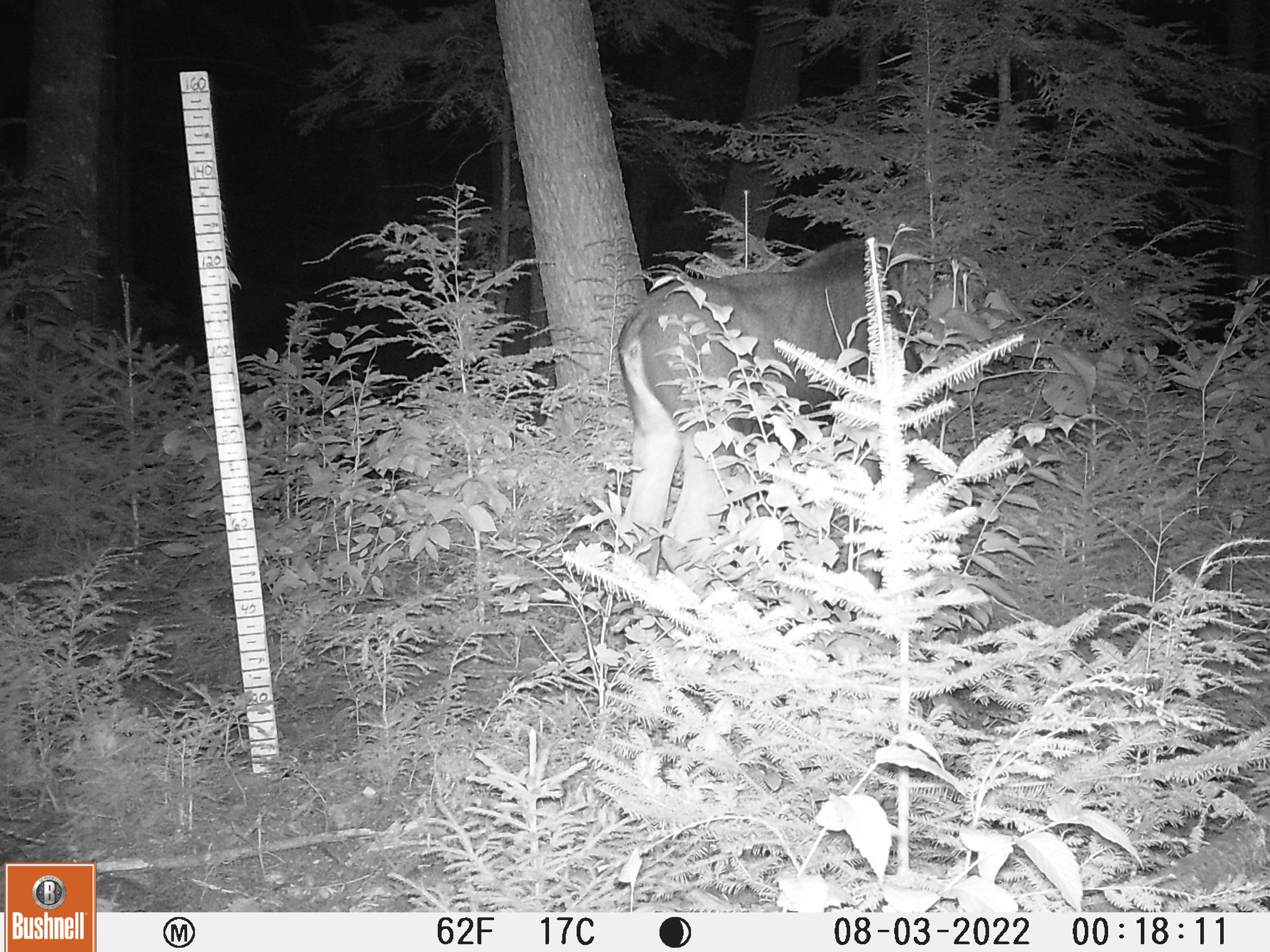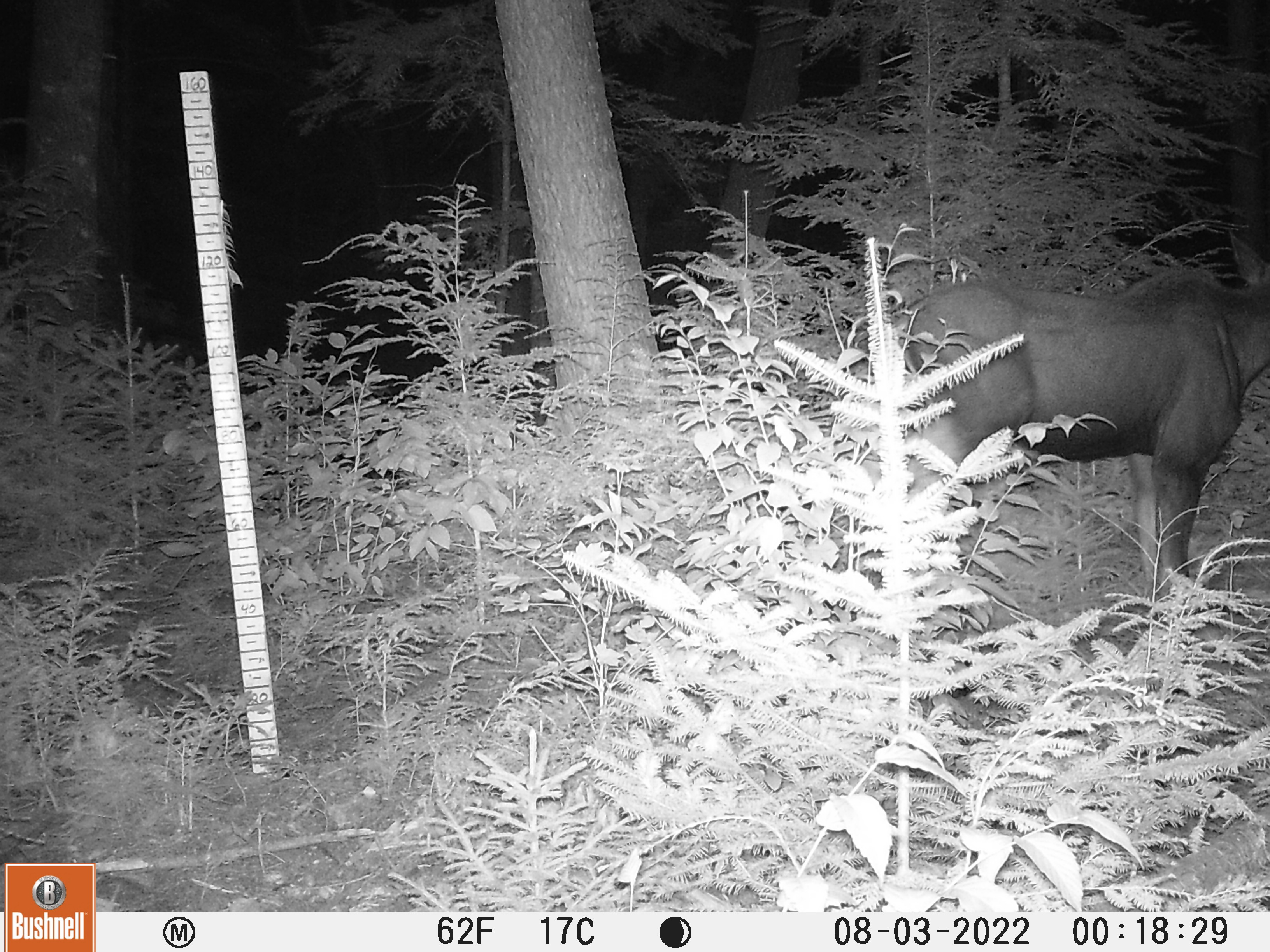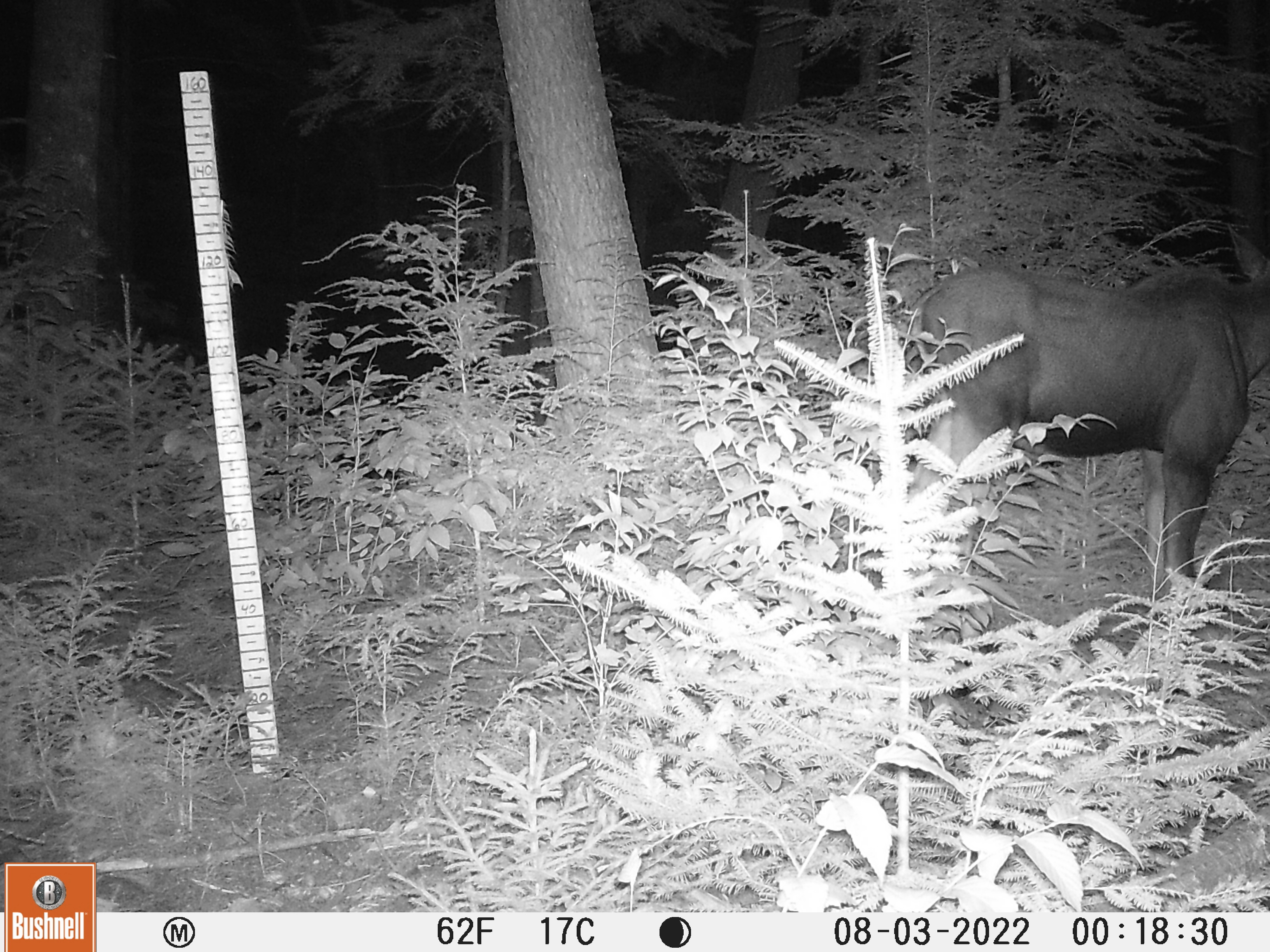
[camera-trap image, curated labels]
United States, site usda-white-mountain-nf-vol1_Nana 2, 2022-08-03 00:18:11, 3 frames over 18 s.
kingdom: Animalia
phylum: Chordata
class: Mammalia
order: Artiodactyla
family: Cervidae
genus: Alces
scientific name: Alces alces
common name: moose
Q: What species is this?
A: Moose (Alces alces).